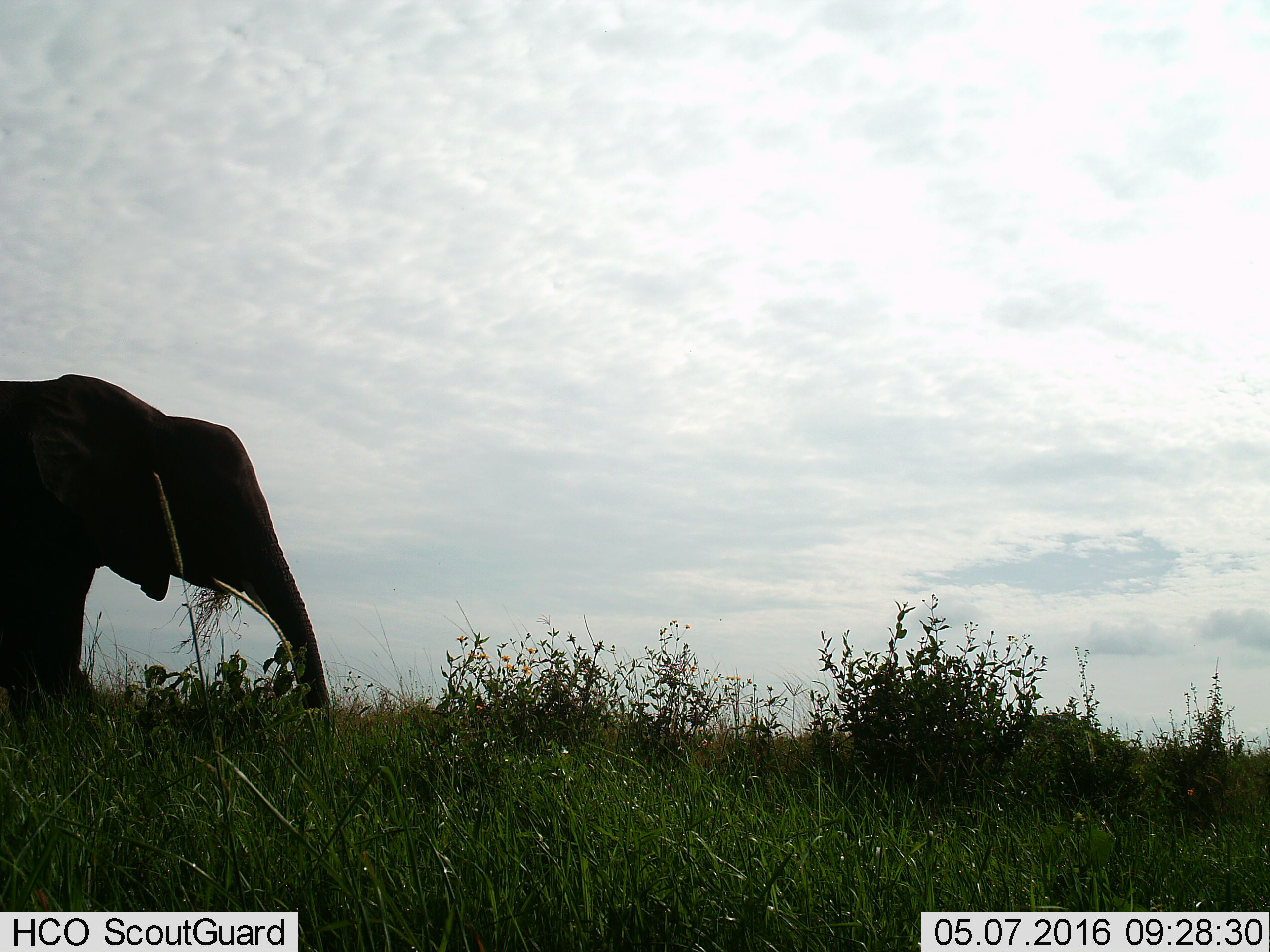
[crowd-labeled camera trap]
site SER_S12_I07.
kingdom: Animalia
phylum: Chordata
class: Mammalia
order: Proboscidea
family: Elephantidae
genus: Loxodonta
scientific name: Loxodonta africana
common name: african bush elephant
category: elephant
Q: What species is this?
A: Elephant (african bush elephant) (Loxodonta africana).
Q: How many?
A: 1.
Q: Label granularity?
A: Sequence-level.